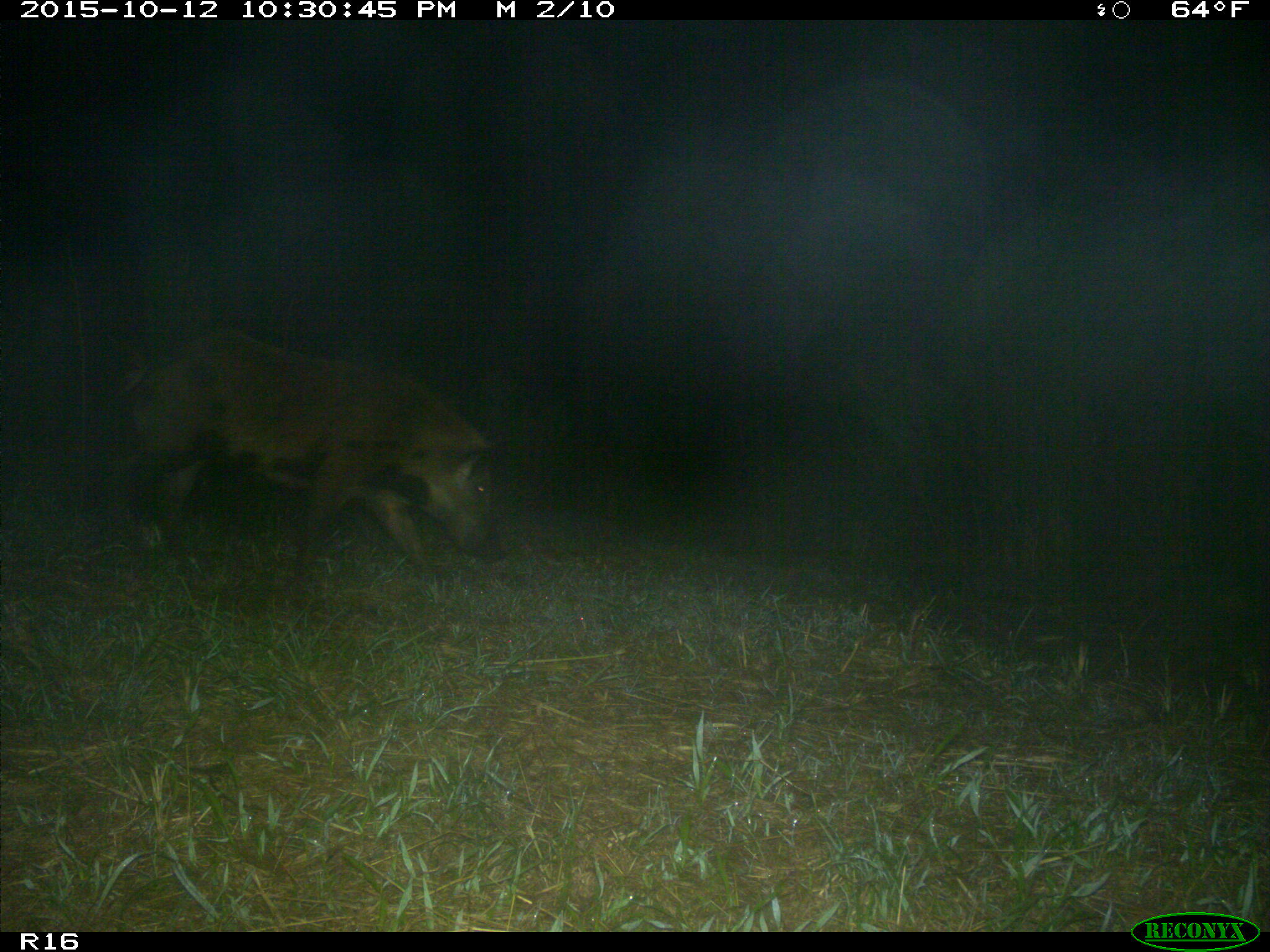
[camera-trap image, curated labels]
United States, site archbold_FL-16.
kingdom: Animalia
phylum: Chordata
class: Mammalia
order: Artiodactyla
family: Suidae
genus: Sus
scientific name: Sus scrofa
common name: wild boar